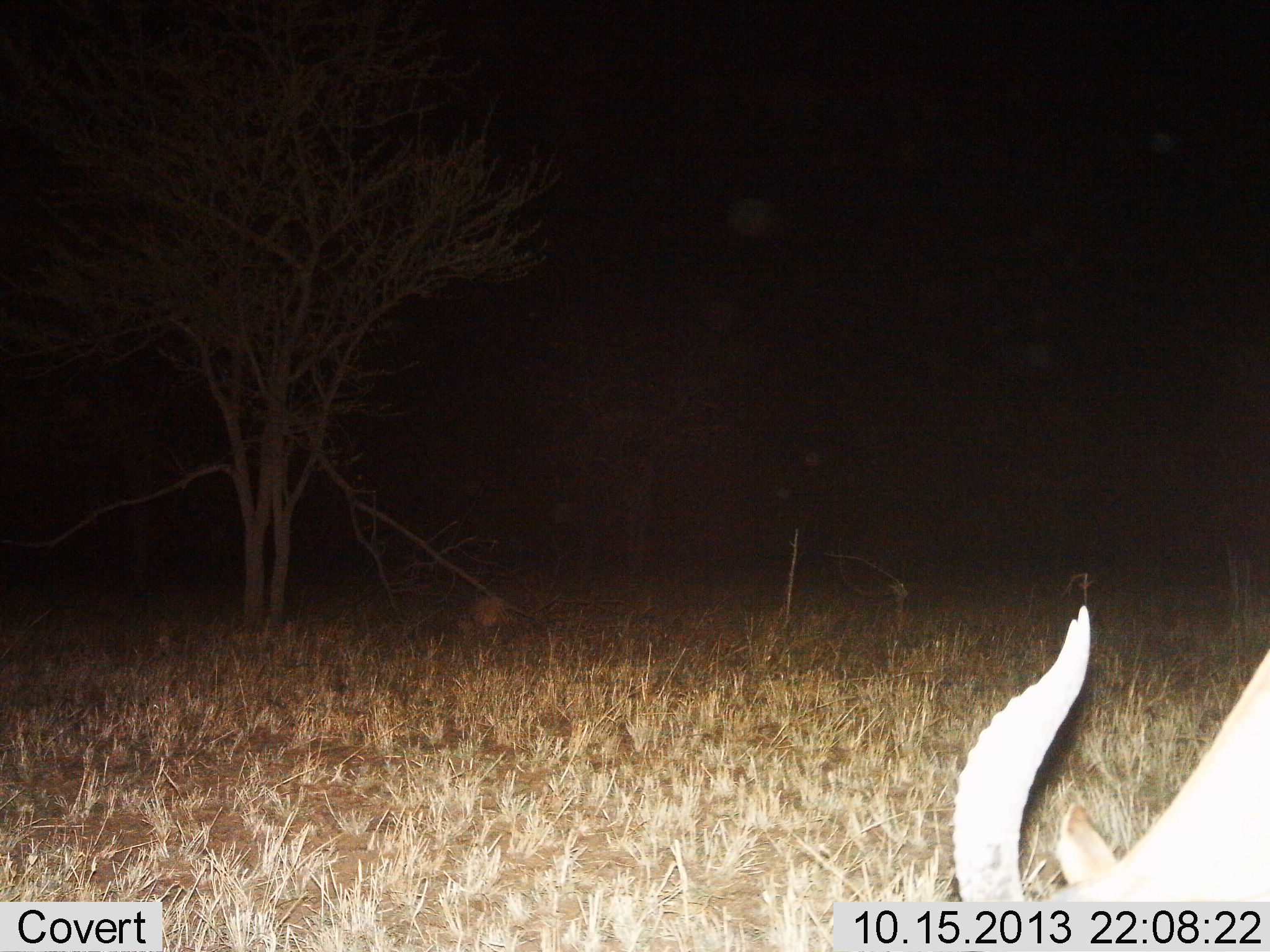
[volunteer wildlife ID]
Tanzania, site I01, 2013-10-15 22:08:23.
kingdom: Animalia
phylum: Chordata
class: Mammalia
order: Artiodactyla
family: Bovidae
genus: Eudorcas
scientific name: Eudorcas thomsonii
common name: thomson's gazelle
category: gazellethomsons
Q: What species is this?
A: Gazellethomsons (thomson's gazelle) (Eudorcas thomsonii).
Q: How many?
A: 1.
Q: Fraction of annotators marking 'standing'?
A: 50%.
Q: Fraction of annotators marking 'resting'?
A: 0%.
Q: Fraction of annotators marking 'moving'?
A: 0%.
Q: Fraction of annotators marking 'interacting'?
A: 0%.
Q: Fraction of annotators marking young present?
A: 0%.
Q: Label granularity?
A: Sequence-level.